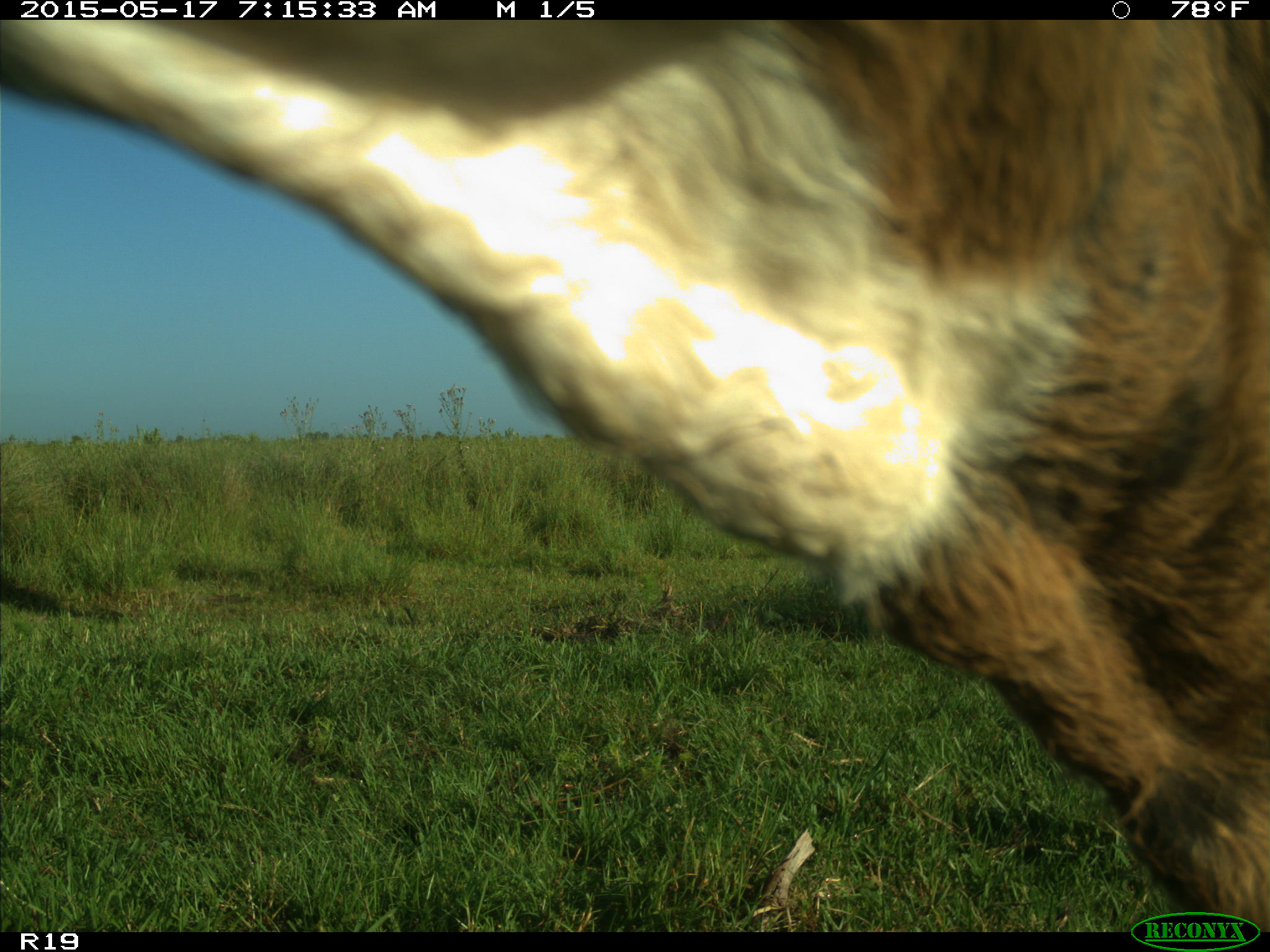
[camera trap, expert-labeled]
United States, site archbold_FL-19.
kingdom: Animalia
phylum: Chordata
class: Mammalia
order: Artiodactyla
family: Bovidae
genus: Bos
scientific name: Bos taurus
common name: domestic cow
Bos taurus (domestic cow).